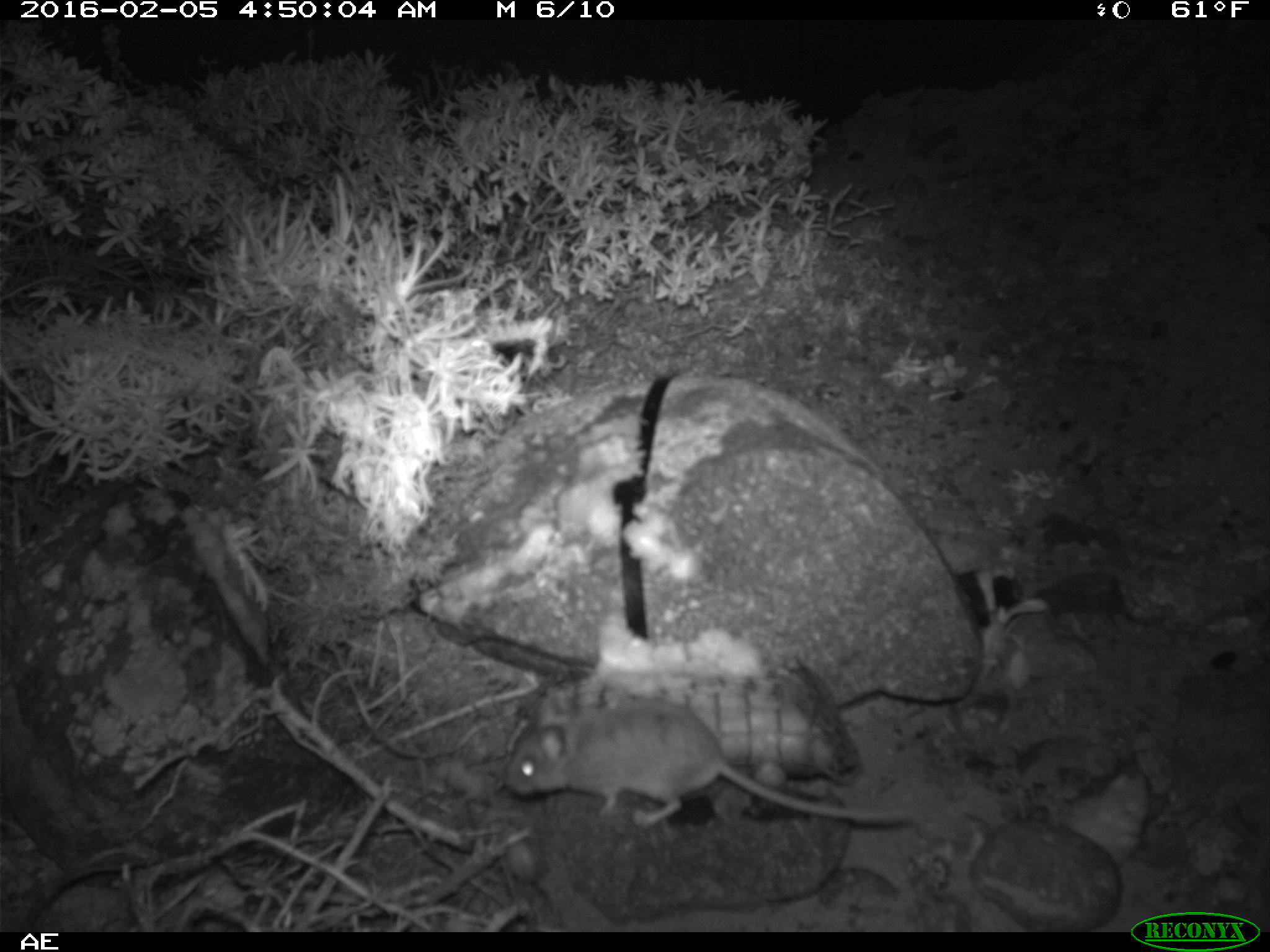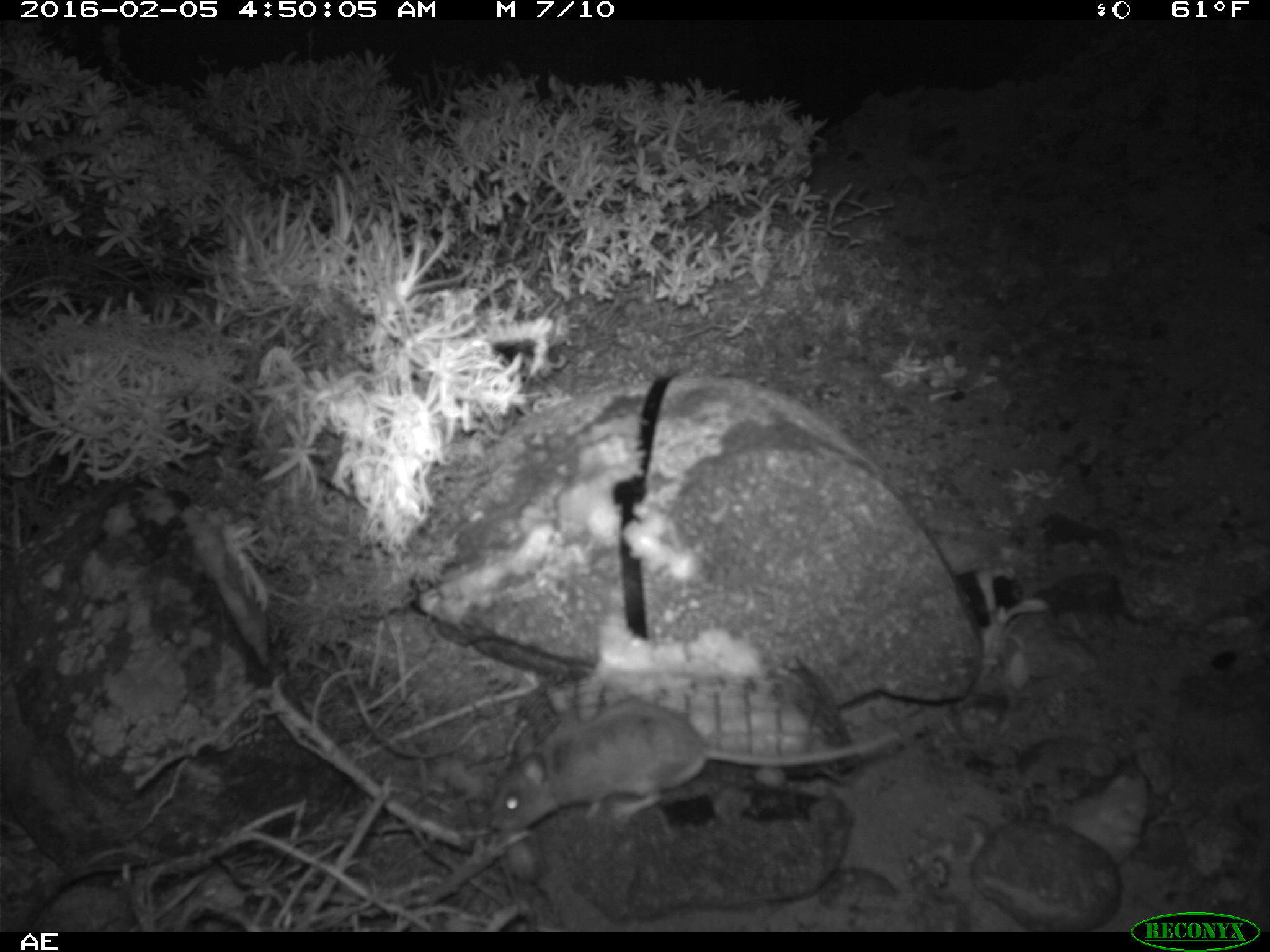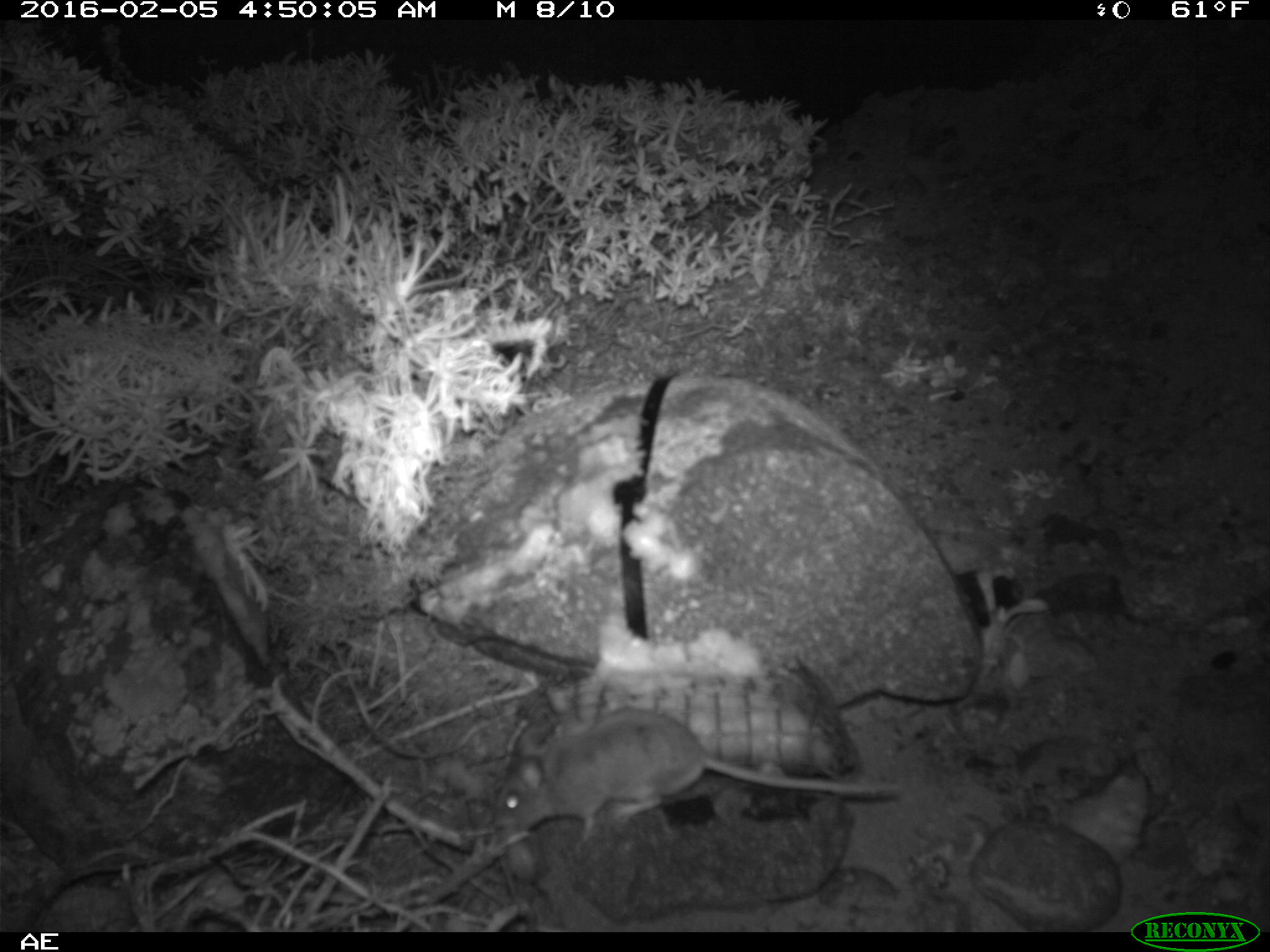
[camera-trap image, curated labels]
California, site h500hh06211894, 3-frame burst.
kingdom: Animalia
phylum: Chordata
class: Mammalia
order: Rodentia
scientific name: Rodentia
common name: rodent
Rodent (Rodentia).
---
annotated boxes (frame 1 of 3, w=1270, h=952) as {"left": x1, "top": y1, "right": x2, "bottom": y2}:
rodent: {"left": 505, "top": 704, "right": 910, "bottom": 834}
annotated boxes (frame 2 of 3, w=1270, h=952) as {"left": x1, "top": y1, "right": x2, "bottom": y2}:
rodent: {"left": 488, "top": 699, "right": 903, "bottom": 835}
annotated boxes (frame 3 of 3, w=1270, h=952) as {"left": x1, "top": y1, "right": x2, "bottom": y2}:
rodent: {"left": 489, "top": 705, "right": 904, "bottom": 842}